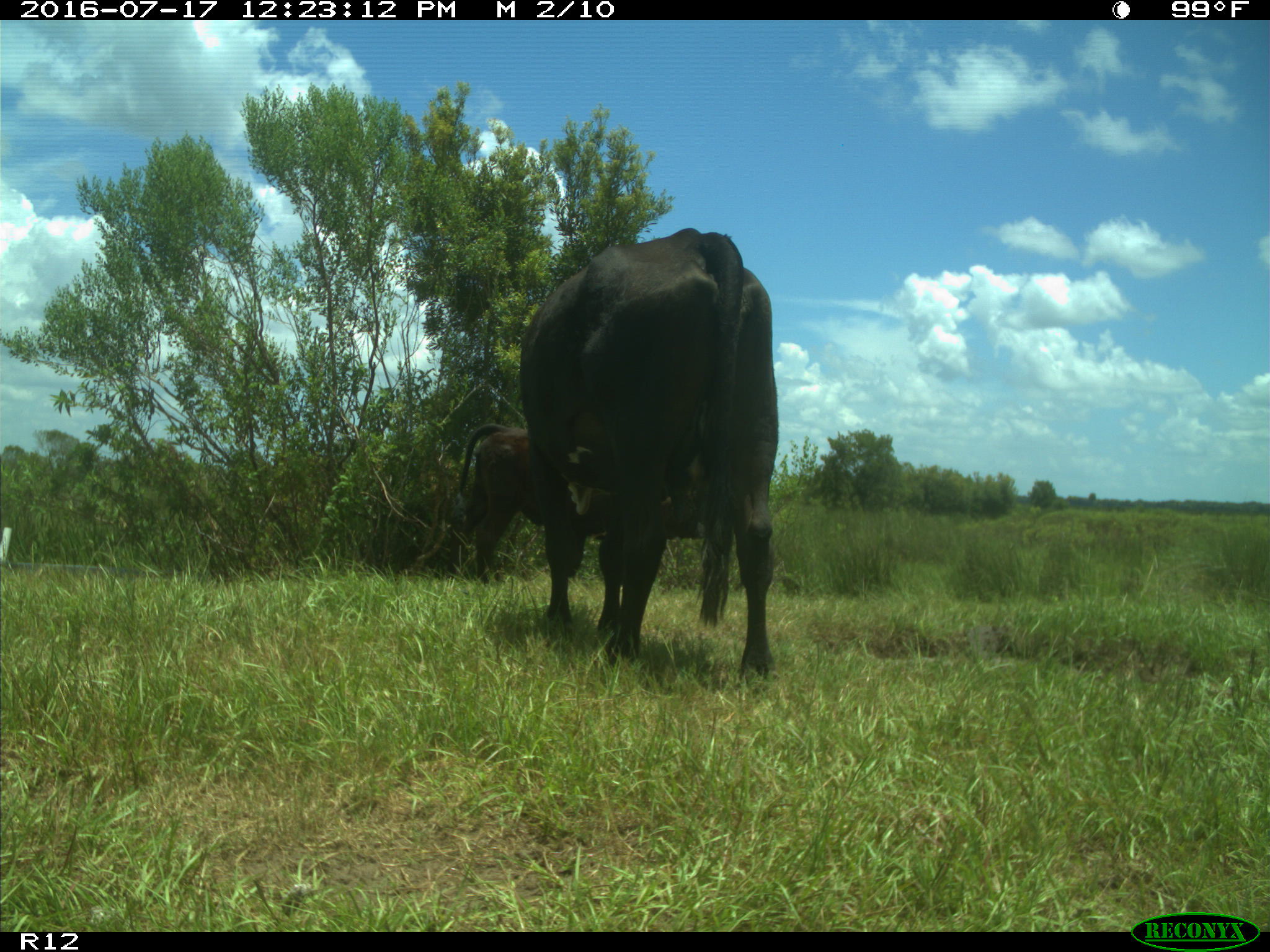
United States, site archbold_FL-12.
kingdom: Animalia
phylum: Chordata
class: Mammalia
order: Artiodactyla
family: Bovidae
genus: Bos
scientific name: Bos taurus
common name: domestic cow